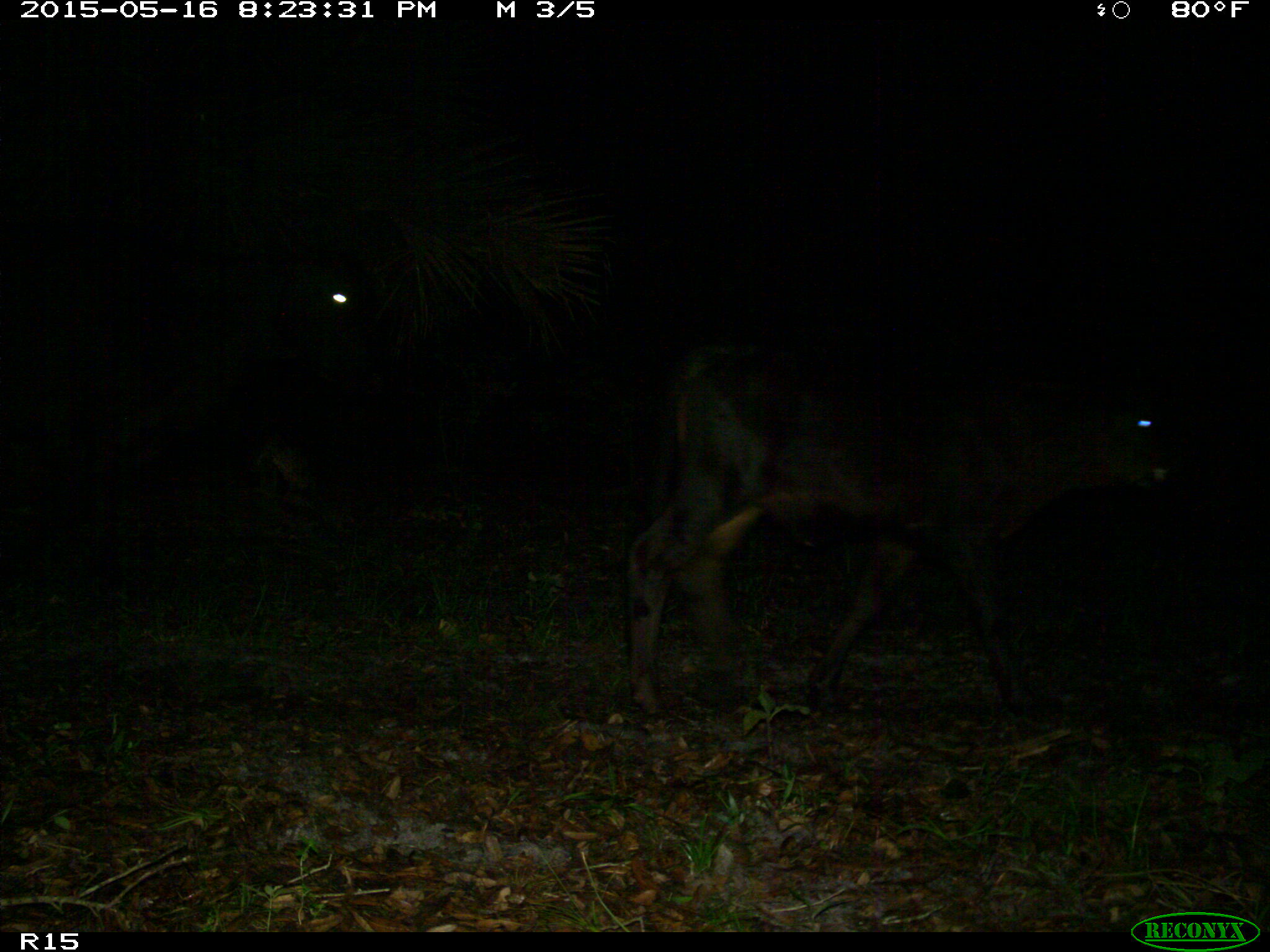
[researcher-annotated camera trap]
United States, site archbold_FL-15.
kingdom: Animalia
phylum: Chordata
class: Mammalia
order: Artiodactyla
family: Bovidae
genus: Bos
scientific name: Bos taurus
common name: domestic cow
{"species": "Bos taurus (domestic cow)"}